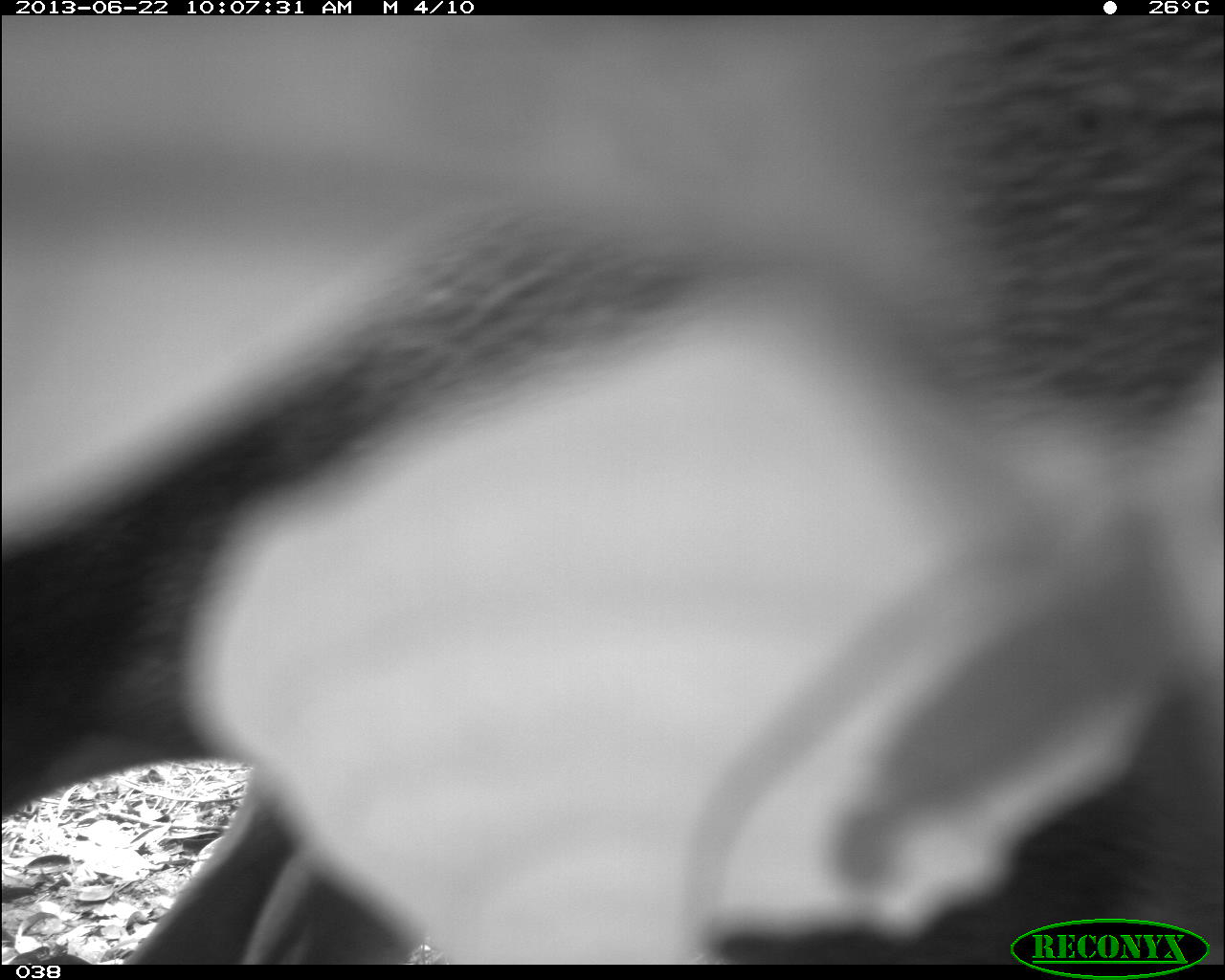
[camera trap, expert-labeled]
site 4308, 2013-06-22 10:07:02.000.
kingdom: Animalia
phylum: Chordata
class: Mammalia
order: Artiodactyla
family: Cervidae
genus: Mazama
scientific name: Mazama temama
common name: central american red brocket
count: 1